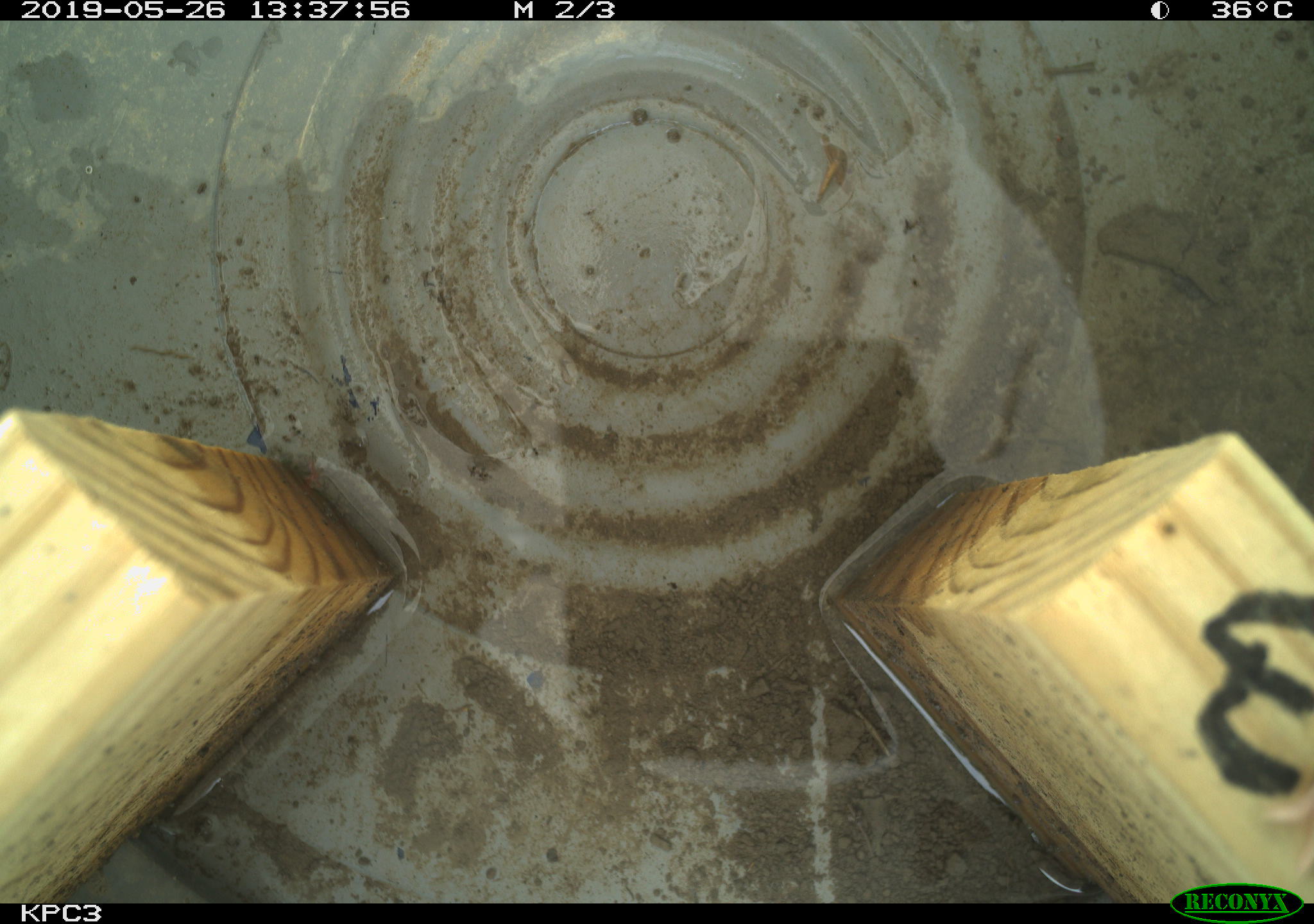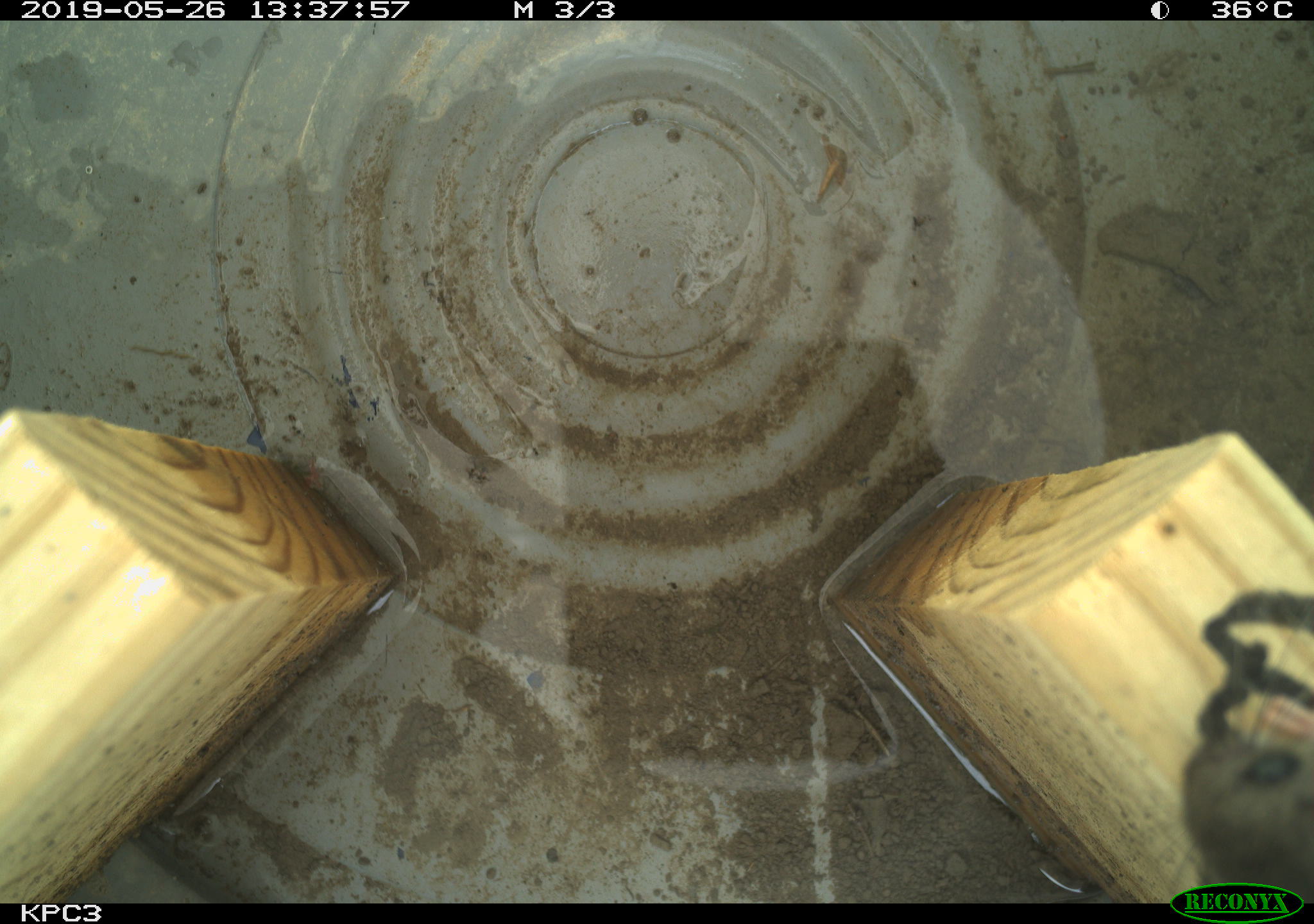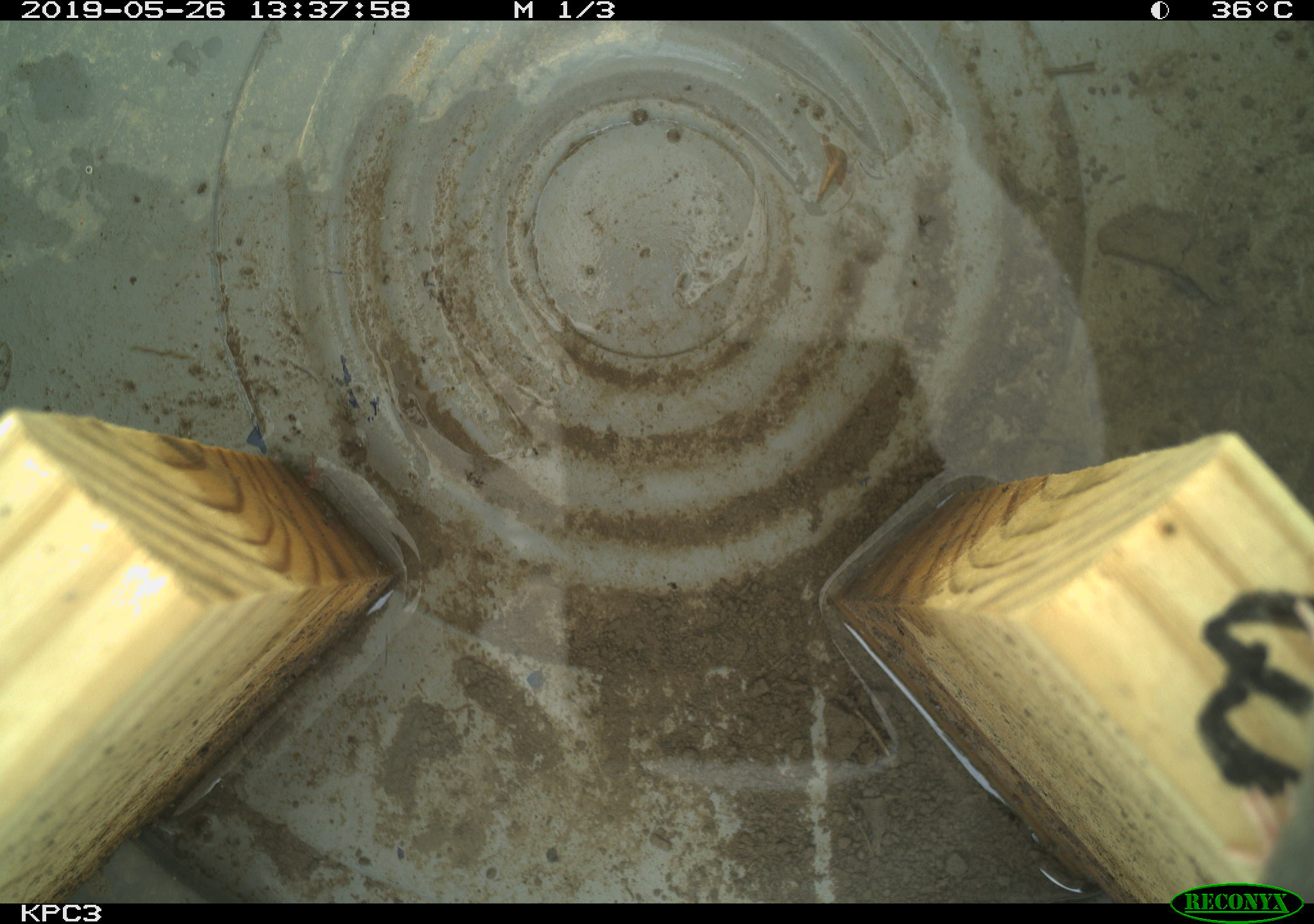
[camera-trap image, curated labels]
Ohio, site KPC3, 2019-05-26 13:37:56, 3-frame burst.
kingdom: Animalia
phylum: Chordata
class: Mammalia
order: Rodentia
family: Cricetidae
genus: Peromyscus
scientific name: Peromyscus leucopus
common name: white-footed mouse